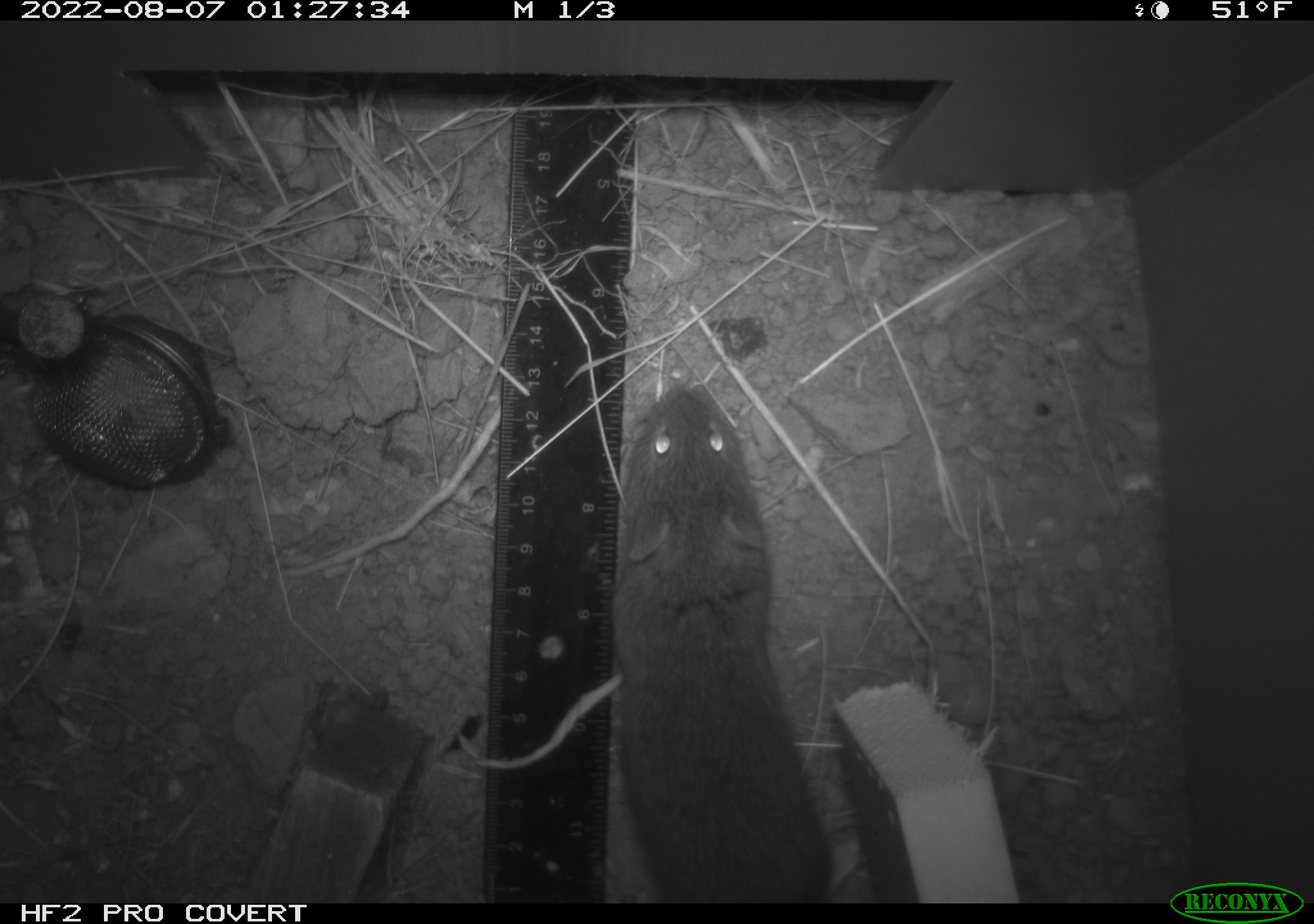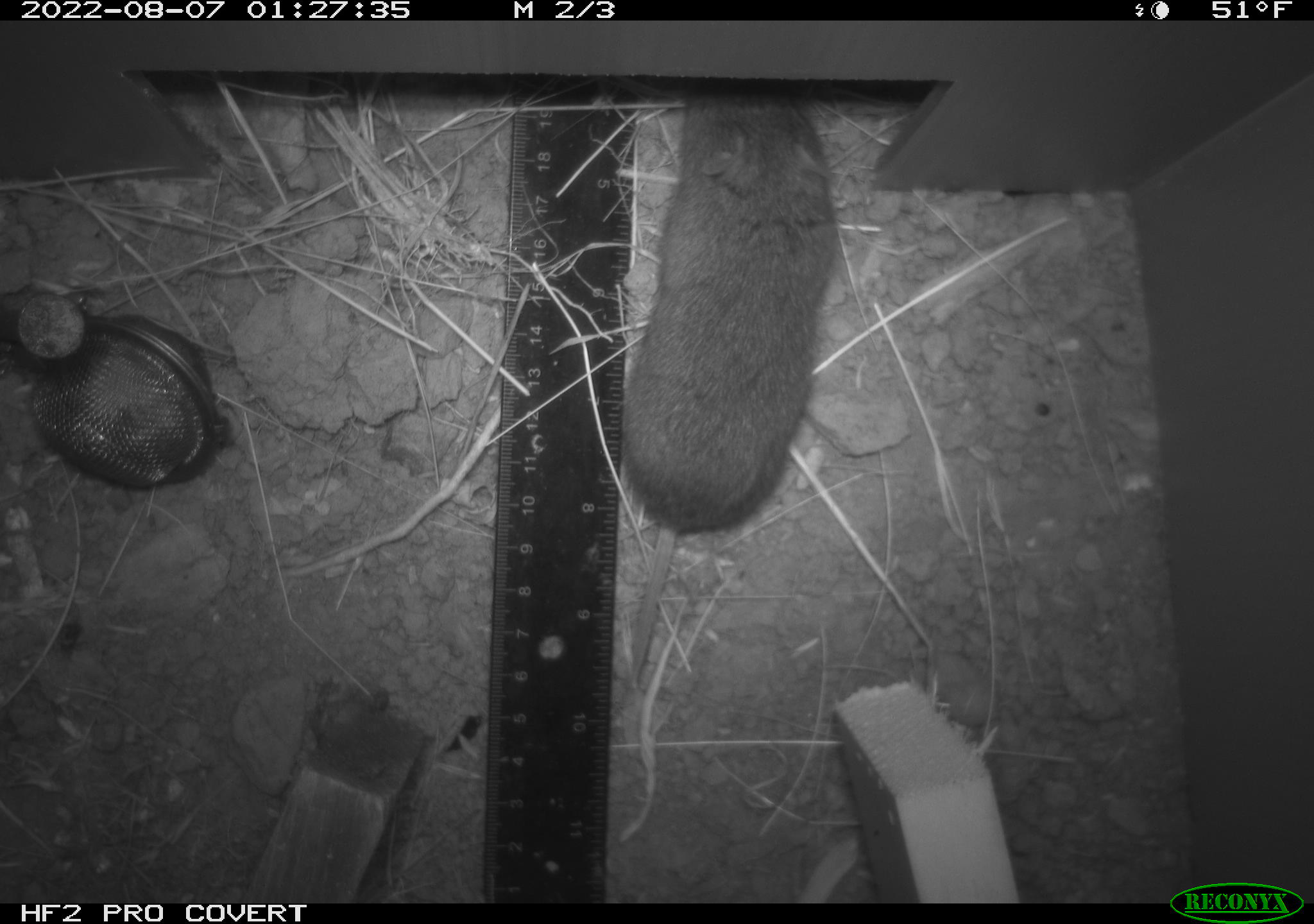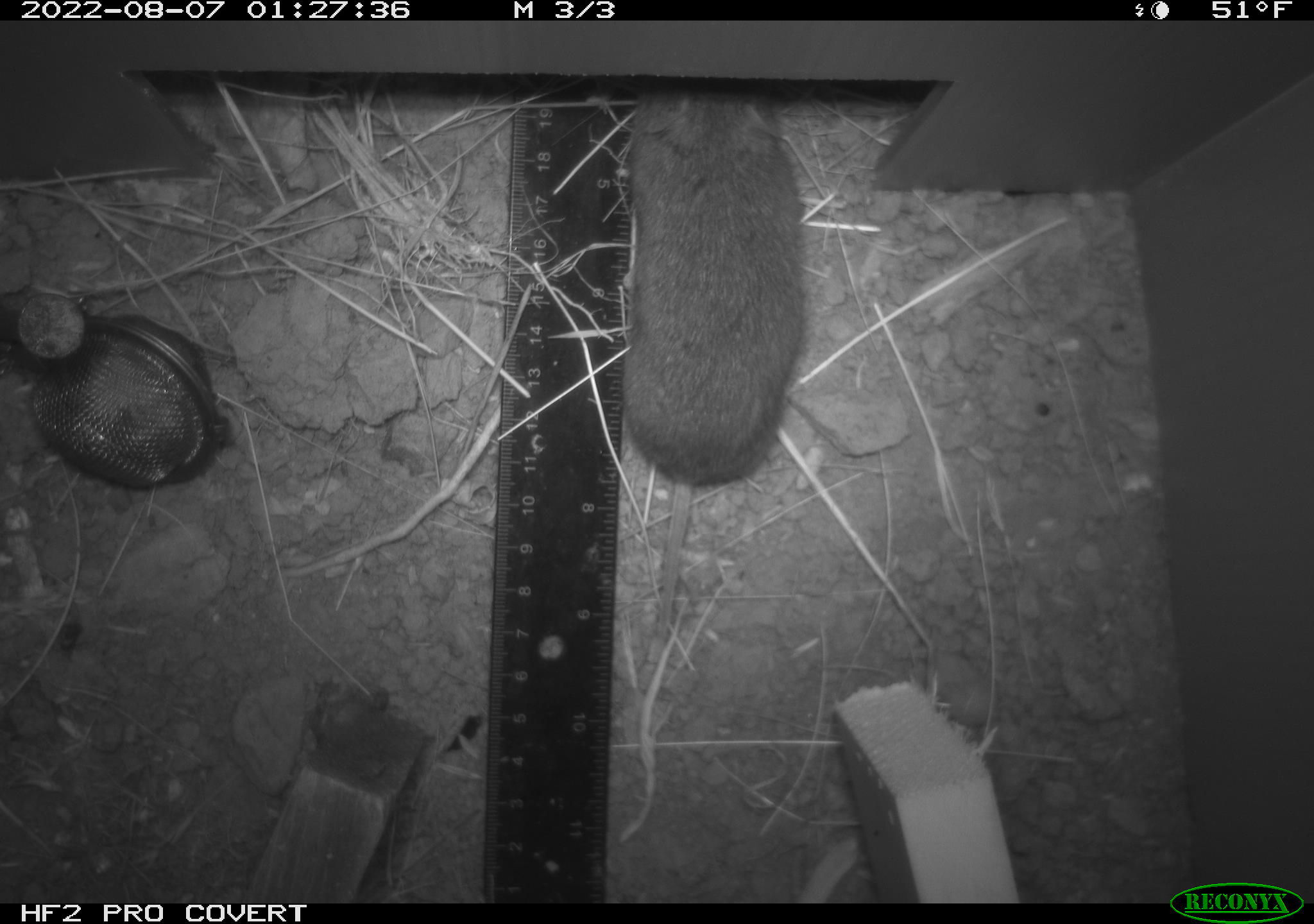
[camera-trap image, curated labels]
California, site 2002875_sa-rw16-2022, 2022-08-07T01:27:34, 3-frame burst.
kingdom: Animalia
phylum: Chordata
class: Mammalia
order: Rodentia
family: Cricetidae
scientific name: Arvicolinae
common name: voles, lemmings, and muskrats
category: arvicolinae subfamily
Arvicolinae subfamily (voles, lemmings, and muskrats) (Arvicolinae).